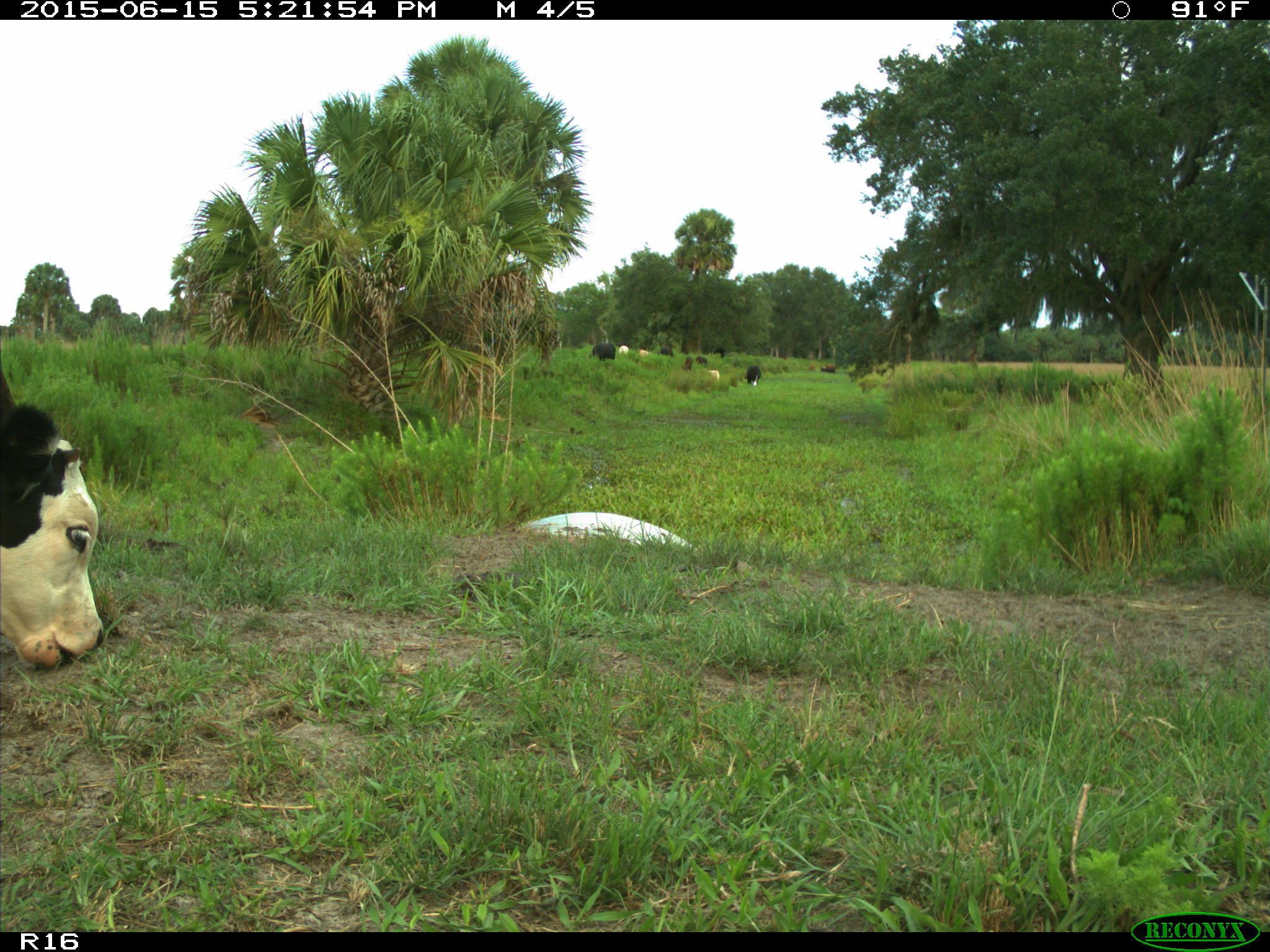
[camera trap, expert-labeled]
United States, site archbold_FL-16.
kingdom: Animalia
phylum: Chordata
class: Mammalia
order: Artiodactyla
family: Bovidae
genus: Bos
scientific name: Bos taurus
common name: domestic cow